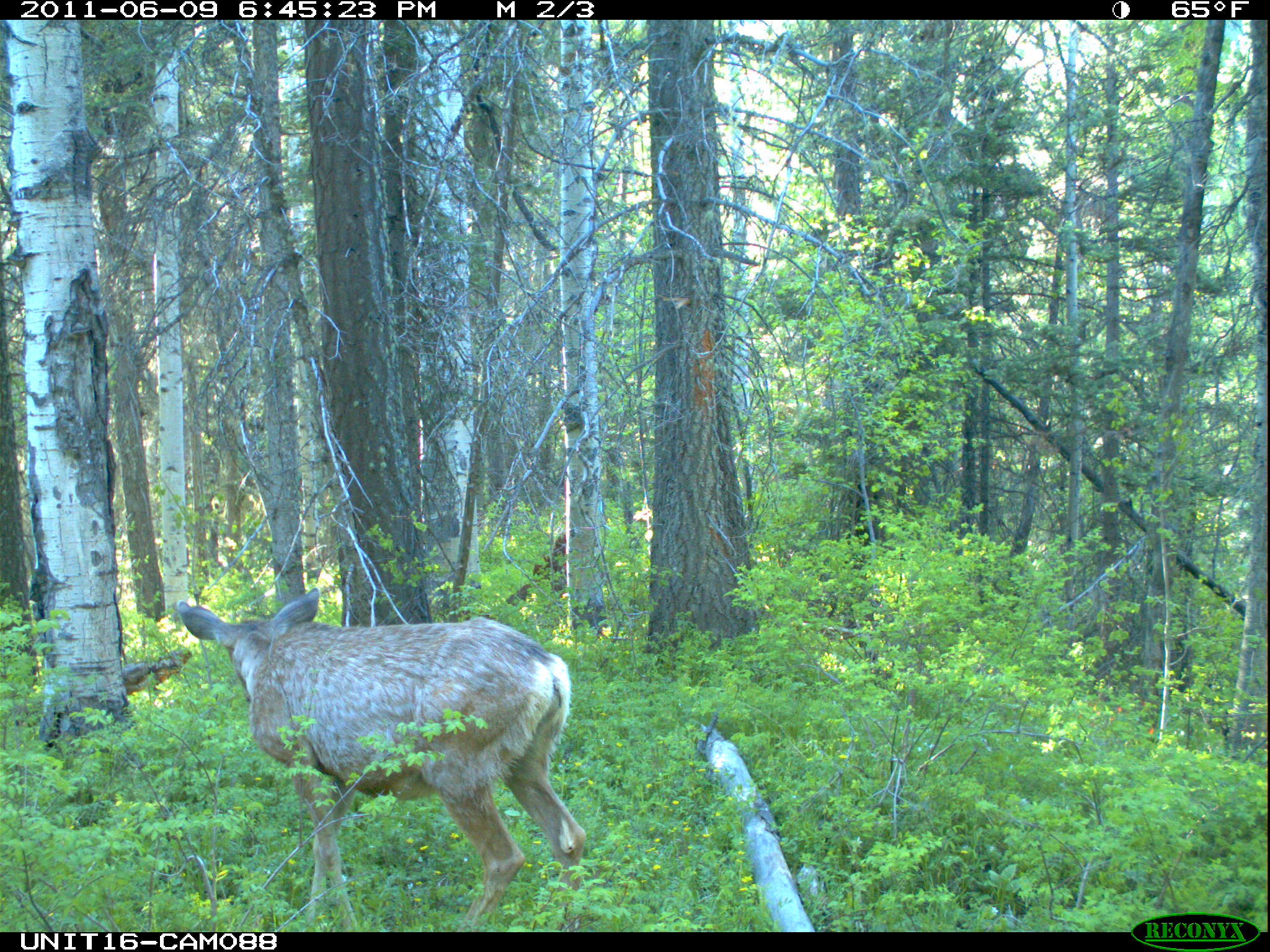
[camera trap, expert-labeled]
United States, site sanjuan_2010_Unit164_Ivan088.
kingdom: Animalia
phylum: Chordata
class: Mammalia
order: Artiodactyla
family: Cervidae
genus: Odocoileus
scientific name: Odocoileus hemionus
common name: mule deer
Odocoileus hemionus (mule deer).